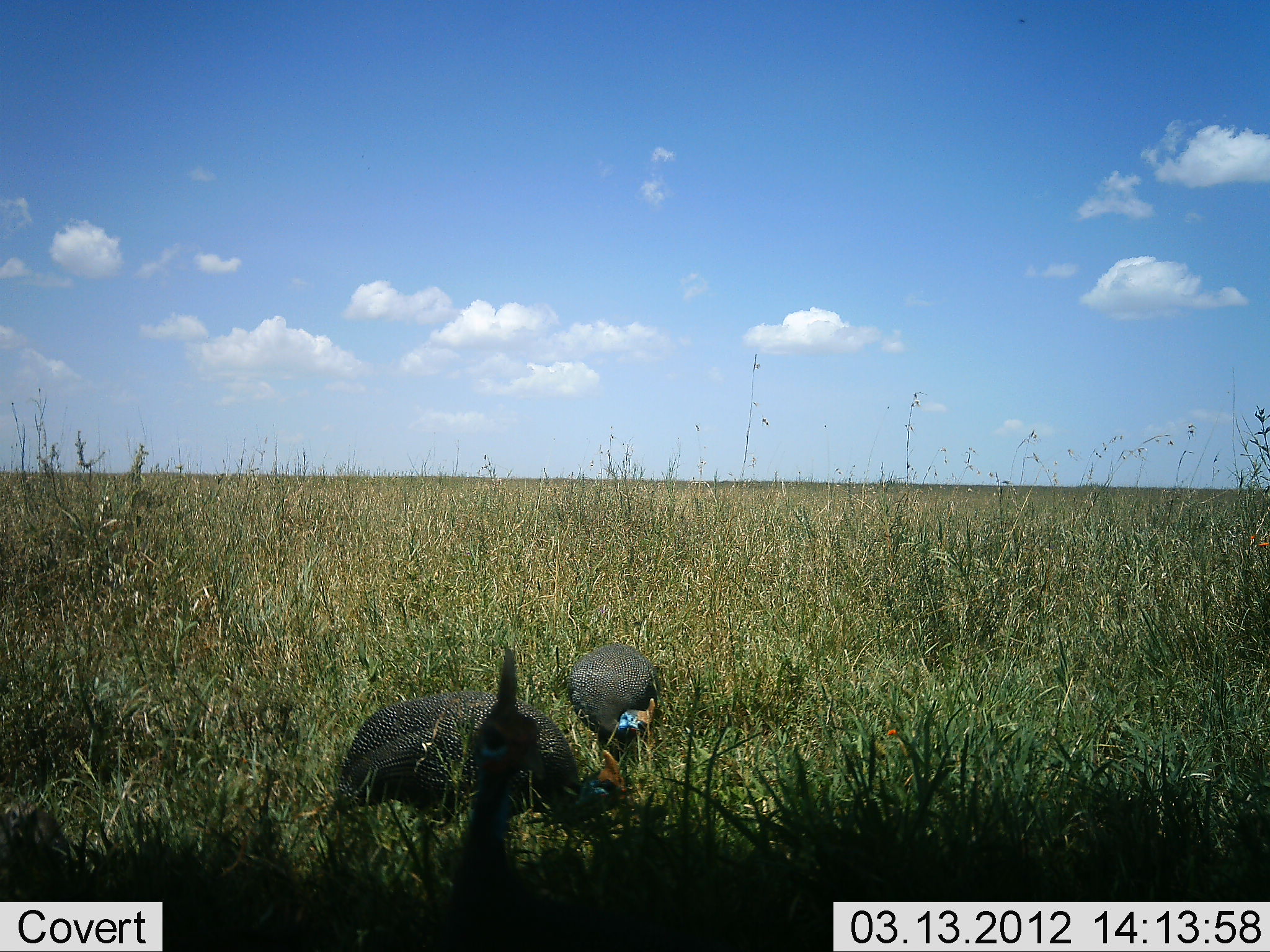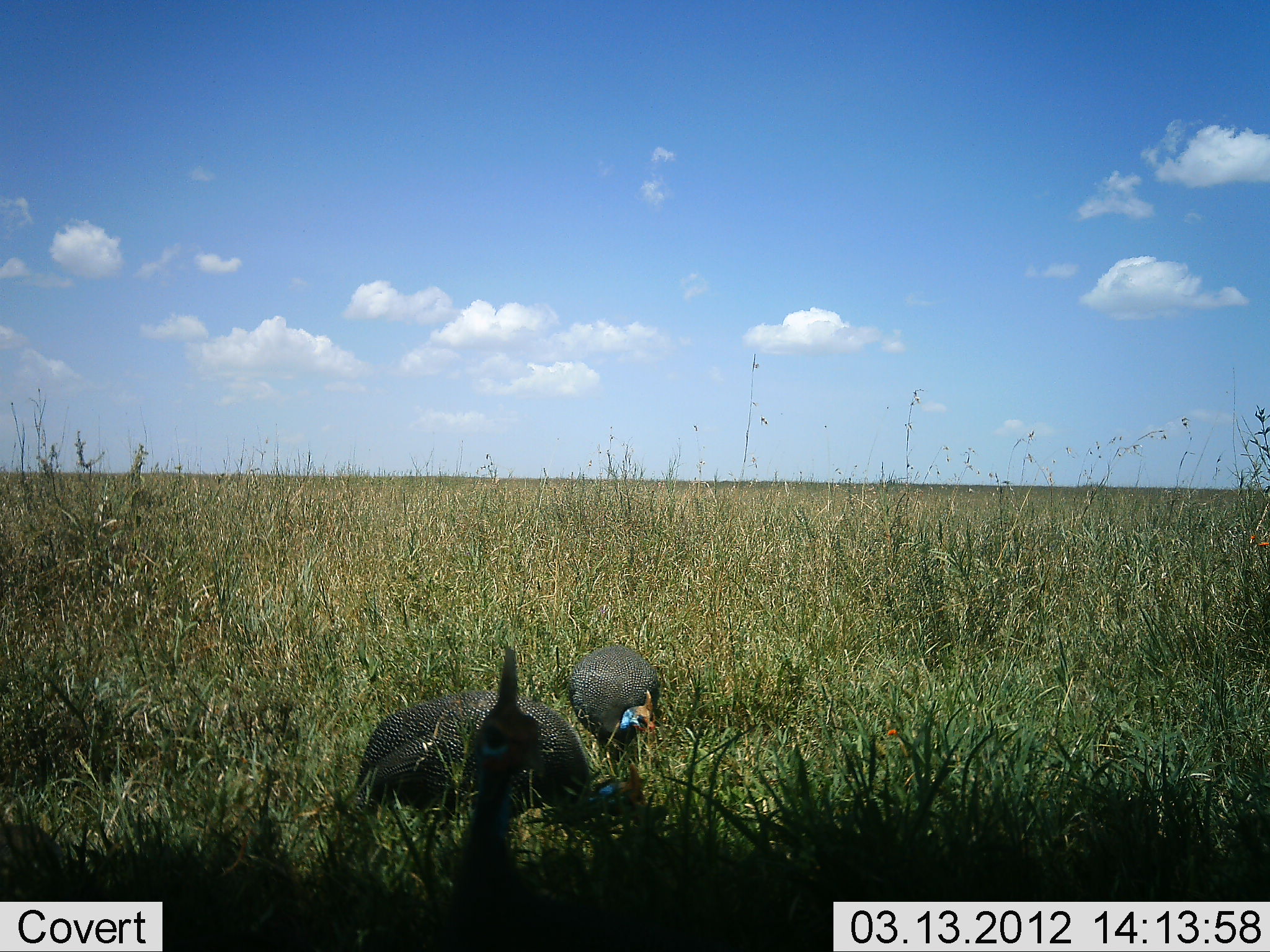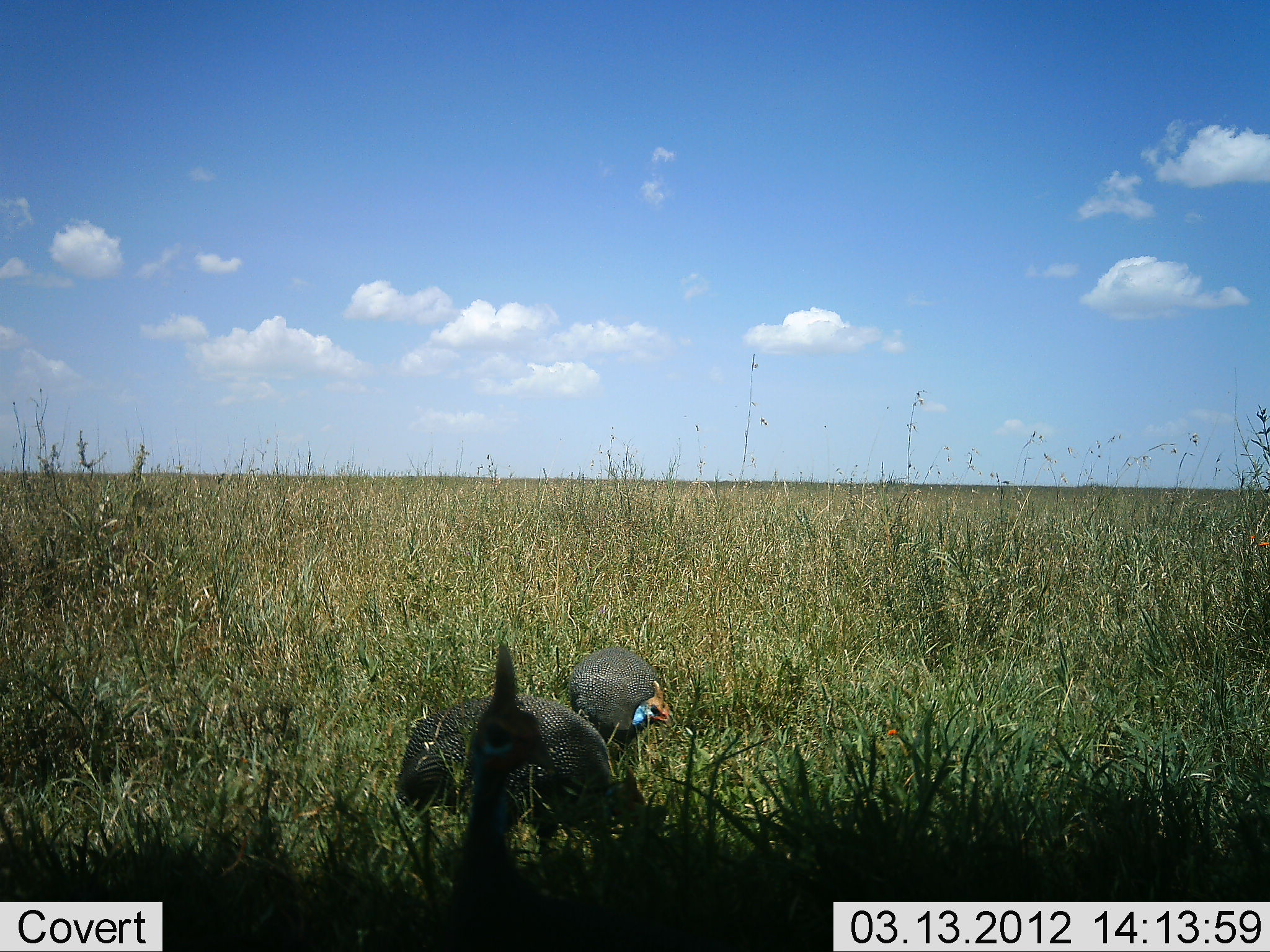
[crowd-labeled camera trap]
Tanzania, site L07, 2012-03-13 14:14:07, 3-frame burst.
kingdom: Animalia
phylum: Chordata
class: Aves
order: Galliformes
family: Numididae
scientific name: Numididae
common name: guinea fowl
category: guineafowl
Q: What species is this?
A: Guineafowl (guinea fowl) (Numididae).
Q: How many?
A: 3.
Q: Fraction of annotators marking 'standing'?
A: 57%.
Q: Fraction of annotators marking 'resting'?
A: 9%.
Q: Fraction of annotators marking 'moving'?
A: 13%.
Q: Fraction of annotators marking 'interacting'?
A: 0%.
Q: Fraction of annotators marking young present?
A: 0%.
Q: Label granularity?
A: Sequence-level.